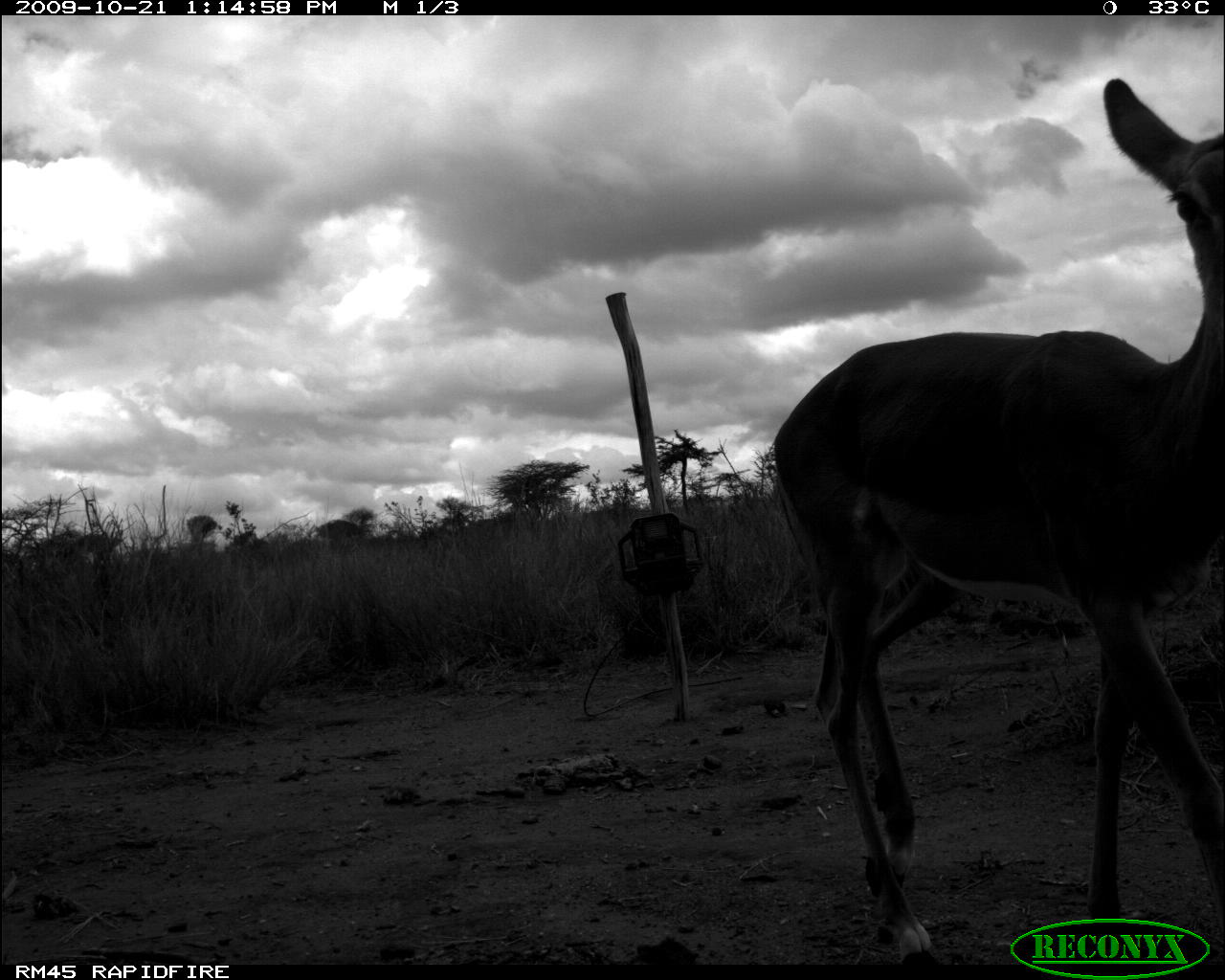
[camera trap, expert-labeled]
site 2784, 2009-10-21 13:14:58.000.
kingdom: Animalia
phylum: Chordata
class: Mammalia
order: Artiodactyla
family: Bovidae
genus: Aepyceros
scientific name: Aepyceros melampus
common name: impala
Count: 1.